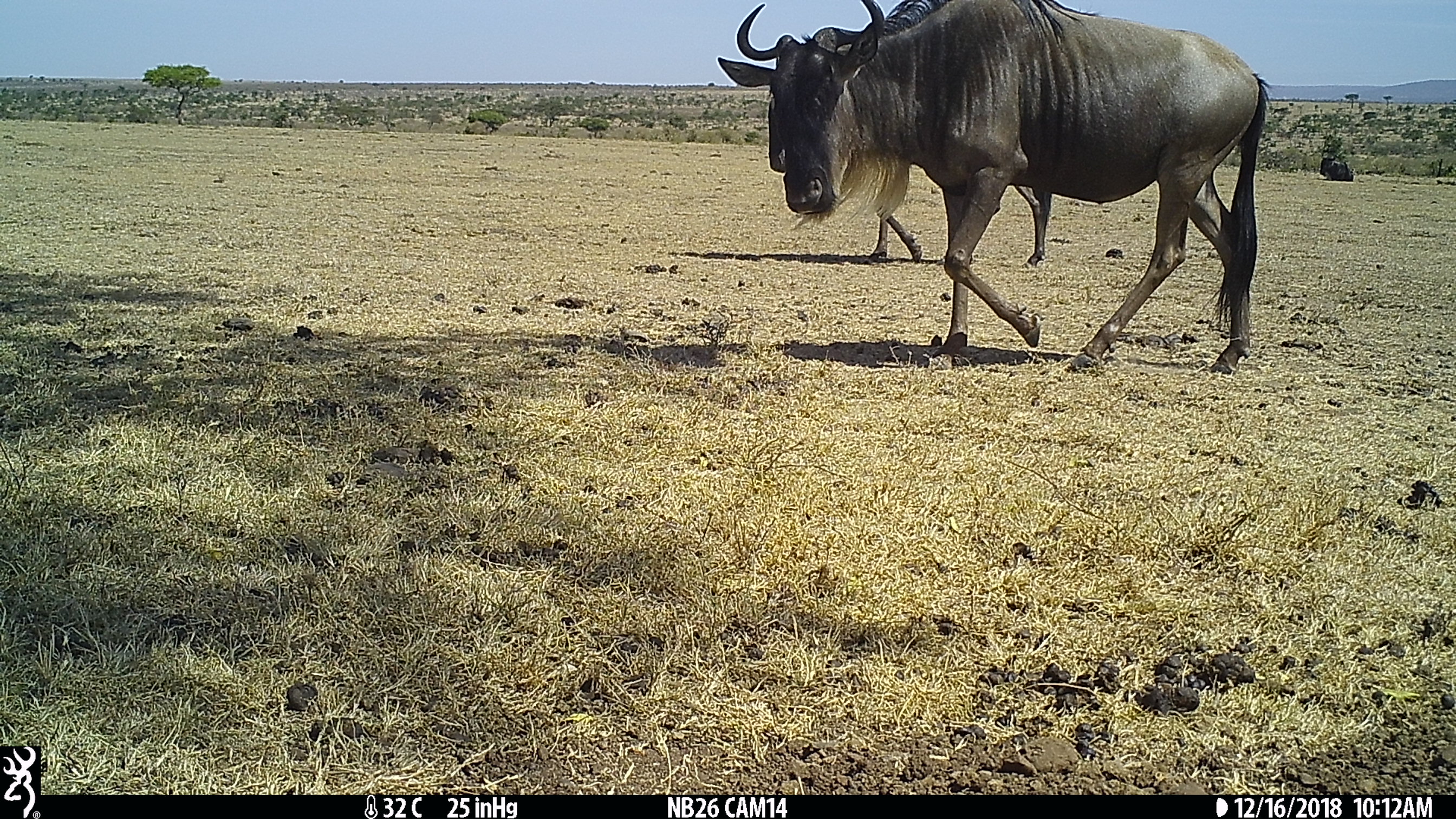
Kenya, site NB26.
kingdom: Animalia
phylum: Chordata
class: Mammalia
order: Artiodactyla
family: Bovidae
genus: Connochaetes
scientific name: Connochaetes taurinus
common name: blue wildebeest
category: wildebeest